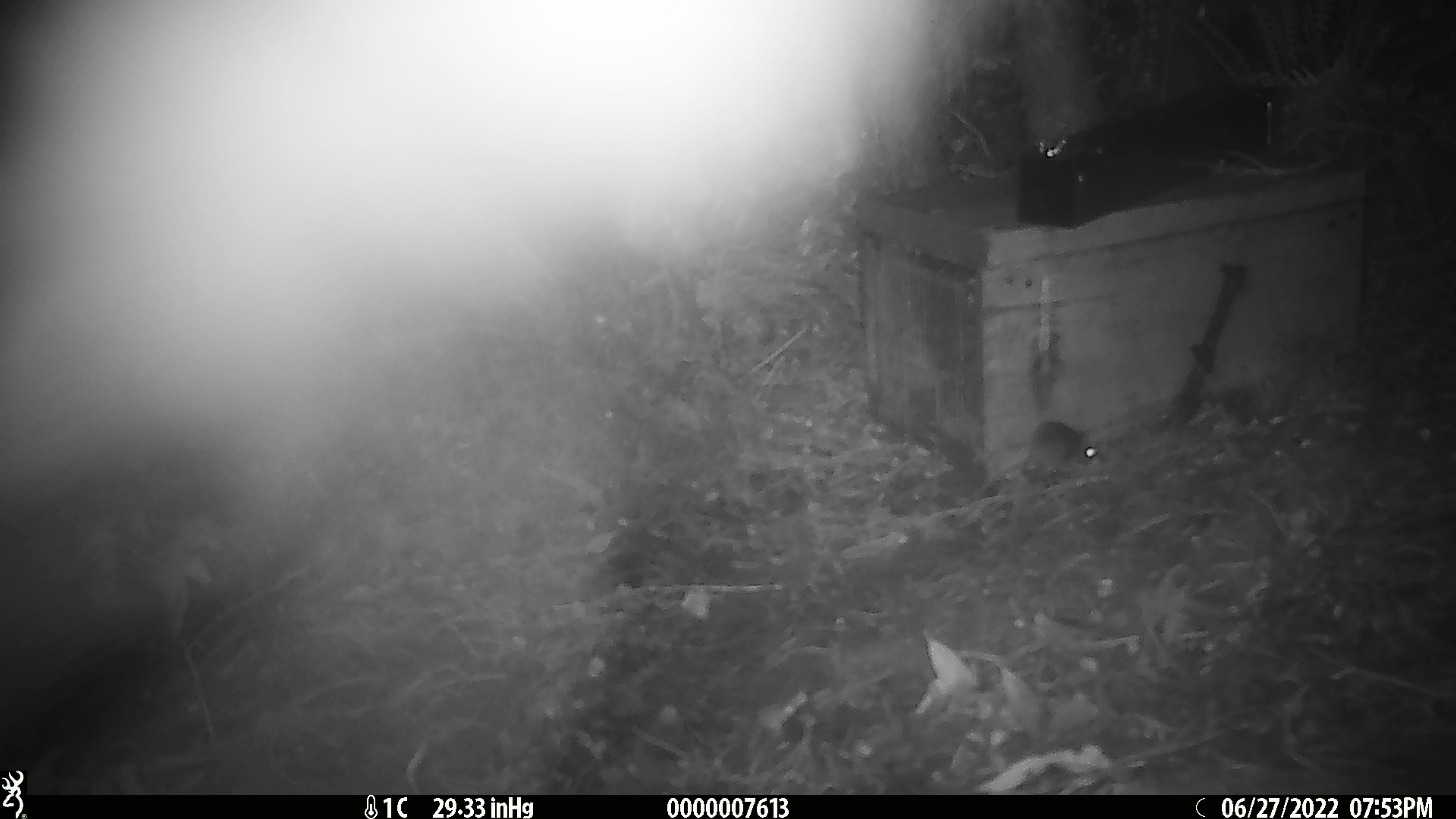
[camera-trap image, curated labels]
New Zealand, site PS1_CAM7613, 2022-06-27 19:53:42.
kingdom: Animalia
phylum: Chordata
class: Mammalia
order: Rodentia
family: Muridae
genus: Mus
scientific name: Mus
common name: mouse